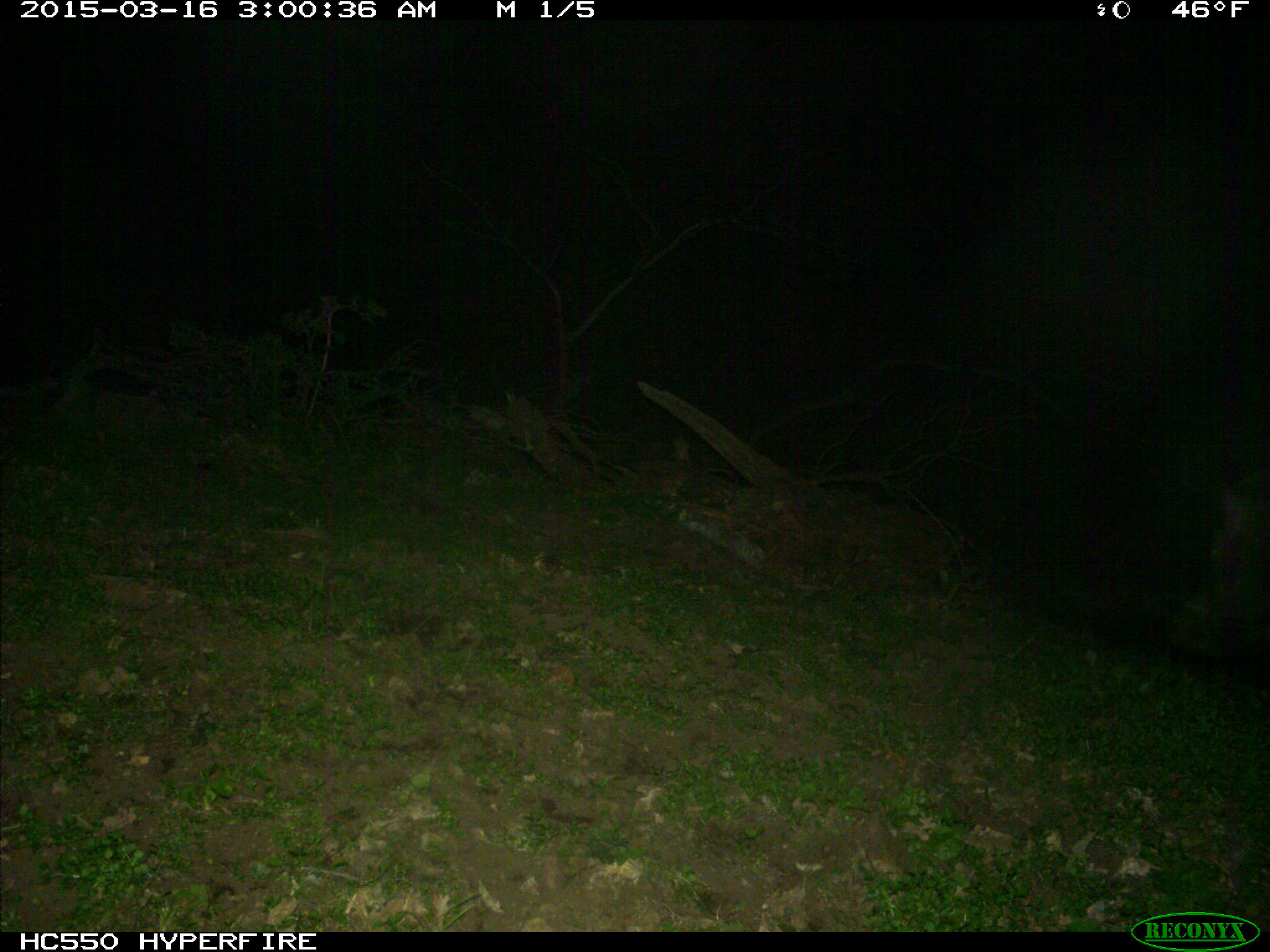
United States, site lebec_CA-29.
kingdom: Animalia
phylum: Chordata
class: Mammalia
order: Artiodactyla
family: Suidae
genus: Sus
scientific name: Sus scrofa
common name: wild boar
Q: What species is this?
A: Sus scrofa (wild boar).